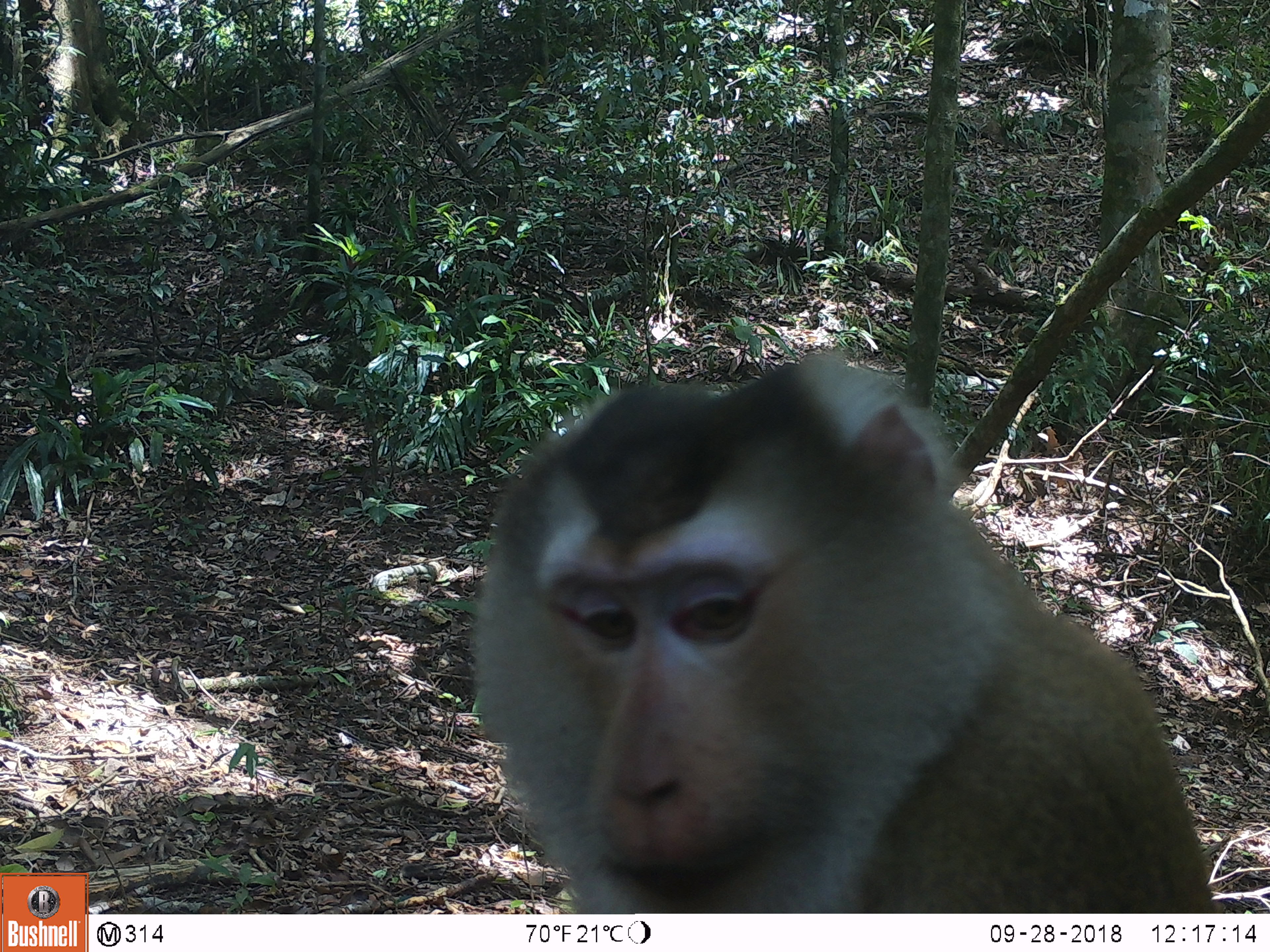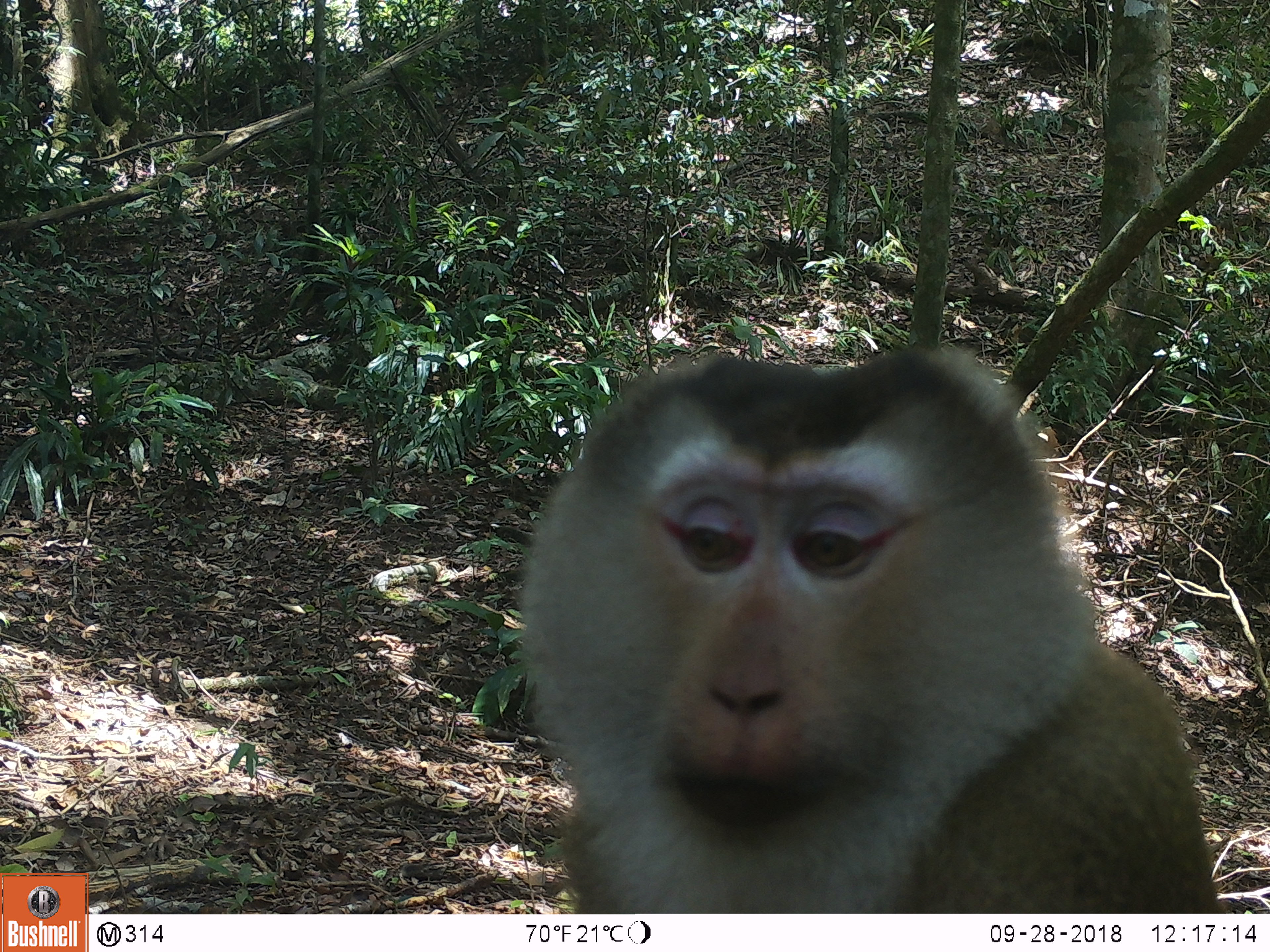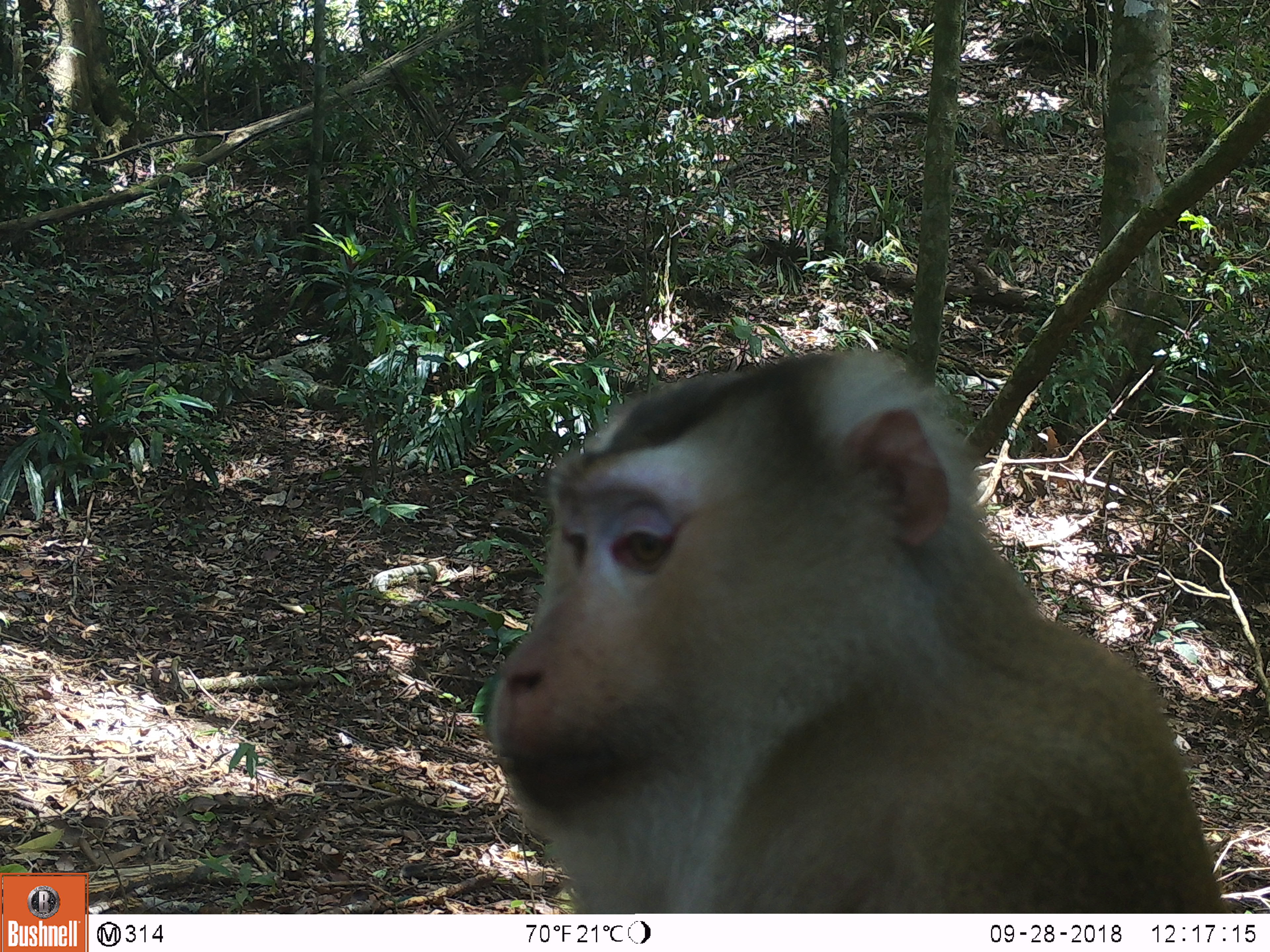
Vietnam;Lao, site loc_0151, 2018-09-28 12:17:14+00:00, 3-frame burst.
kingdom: Animalia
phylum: Chordata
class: Mammalia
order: Primates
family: Cercopithecidae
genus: Macaca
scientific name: Macaca nemestrina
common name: pig-tailed macaque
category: pig tailed macaque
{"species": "pig tailed macaque (pig-tailed macaque) (Macaca nemestrina)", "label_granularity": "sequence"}